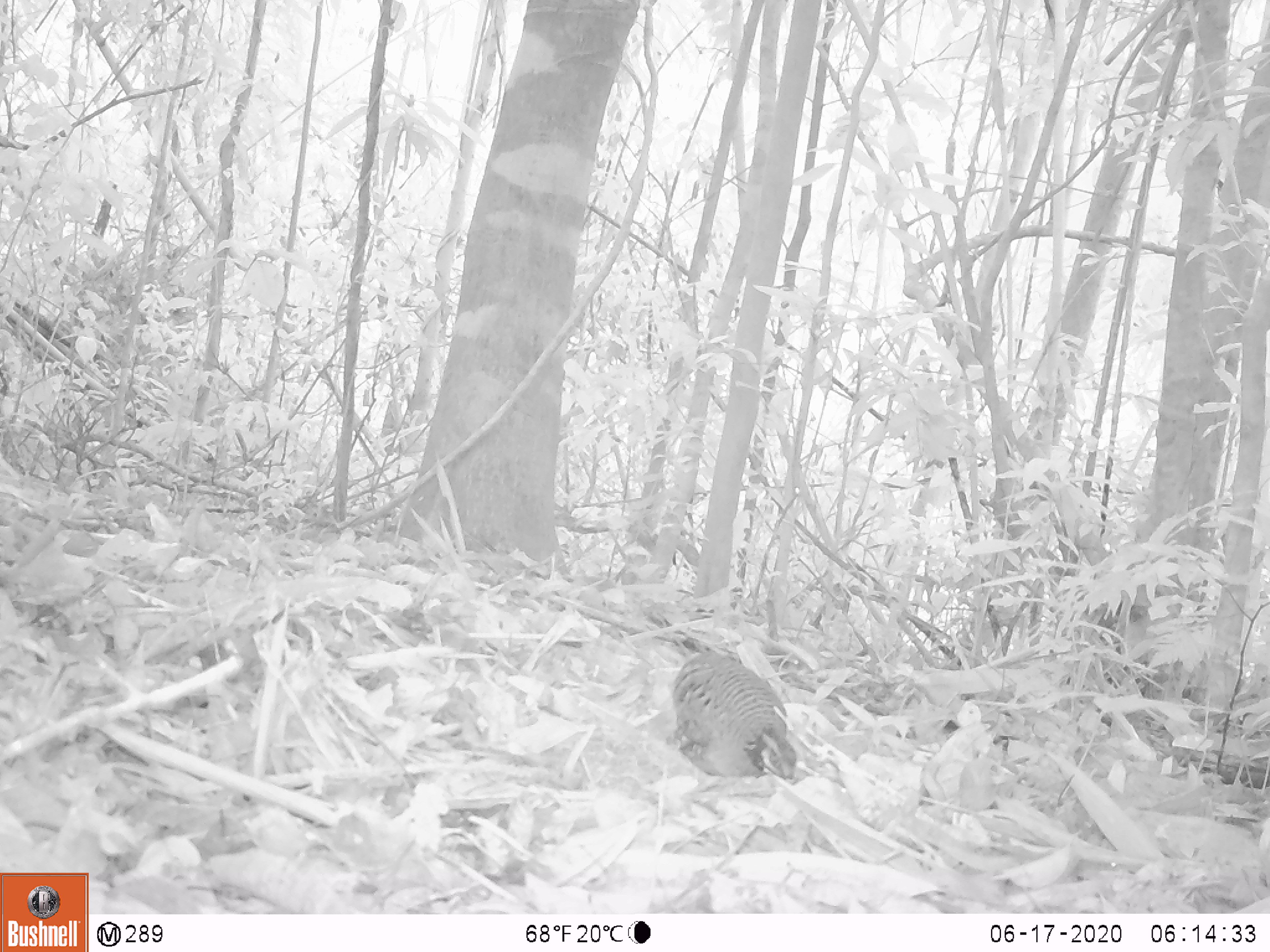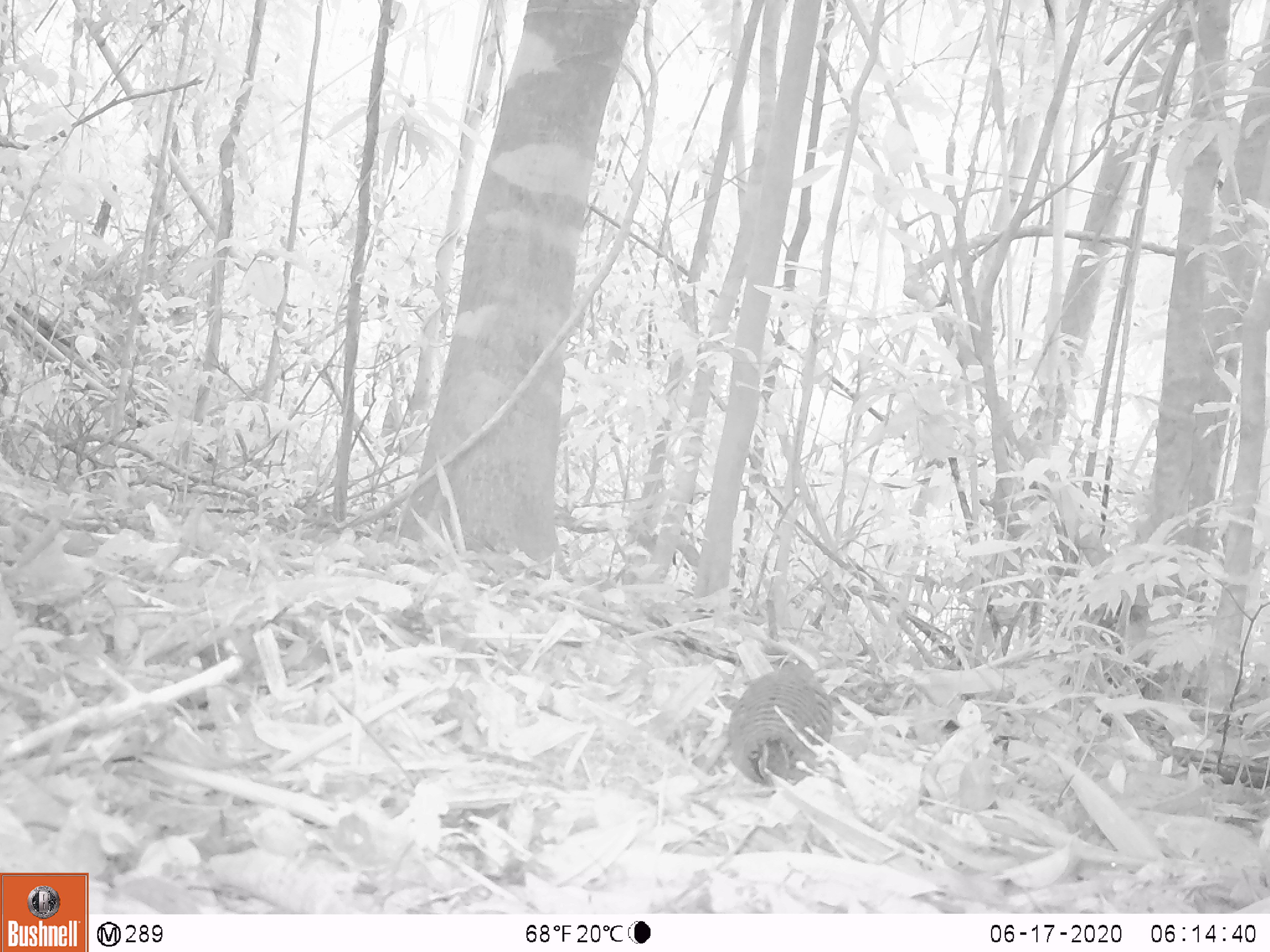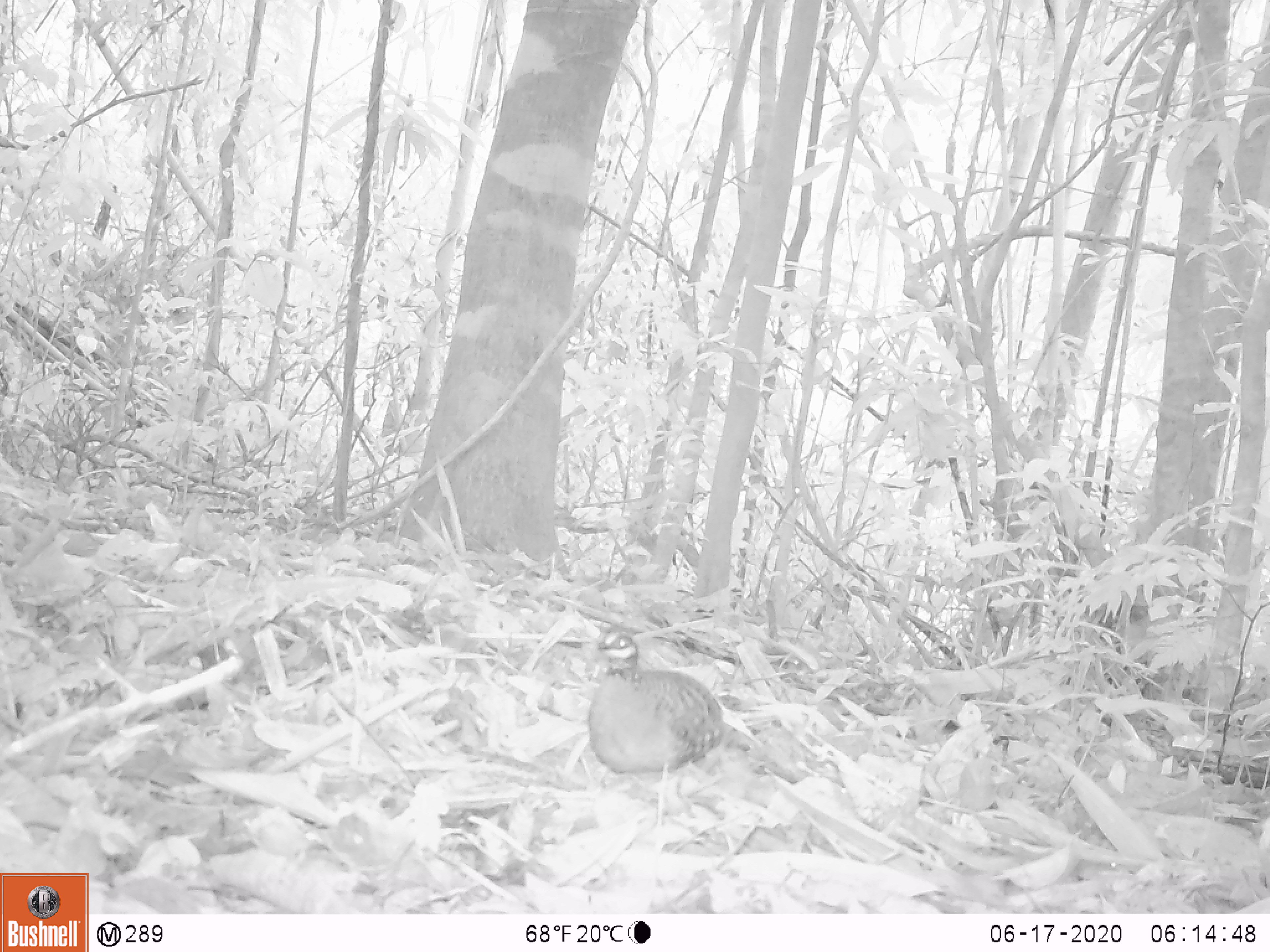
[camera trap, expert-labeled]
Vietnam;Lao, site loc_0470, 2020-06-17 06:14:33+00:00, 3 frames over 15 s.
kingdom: Animalia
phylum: Chordata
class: Aves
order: Galliformes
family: Phasianidae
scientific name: Phasianidae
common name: partridge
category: unidentified partridge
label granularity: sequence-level